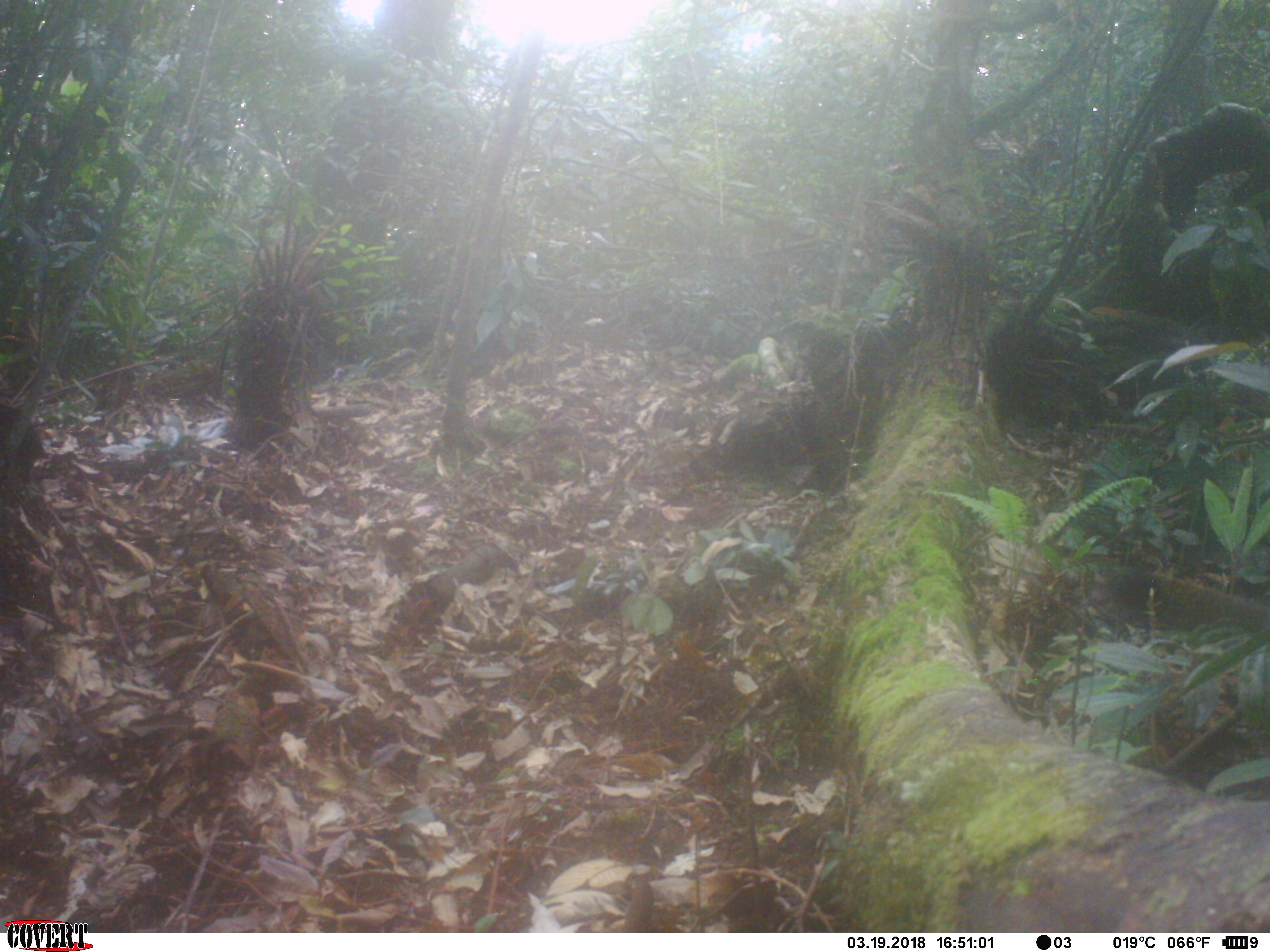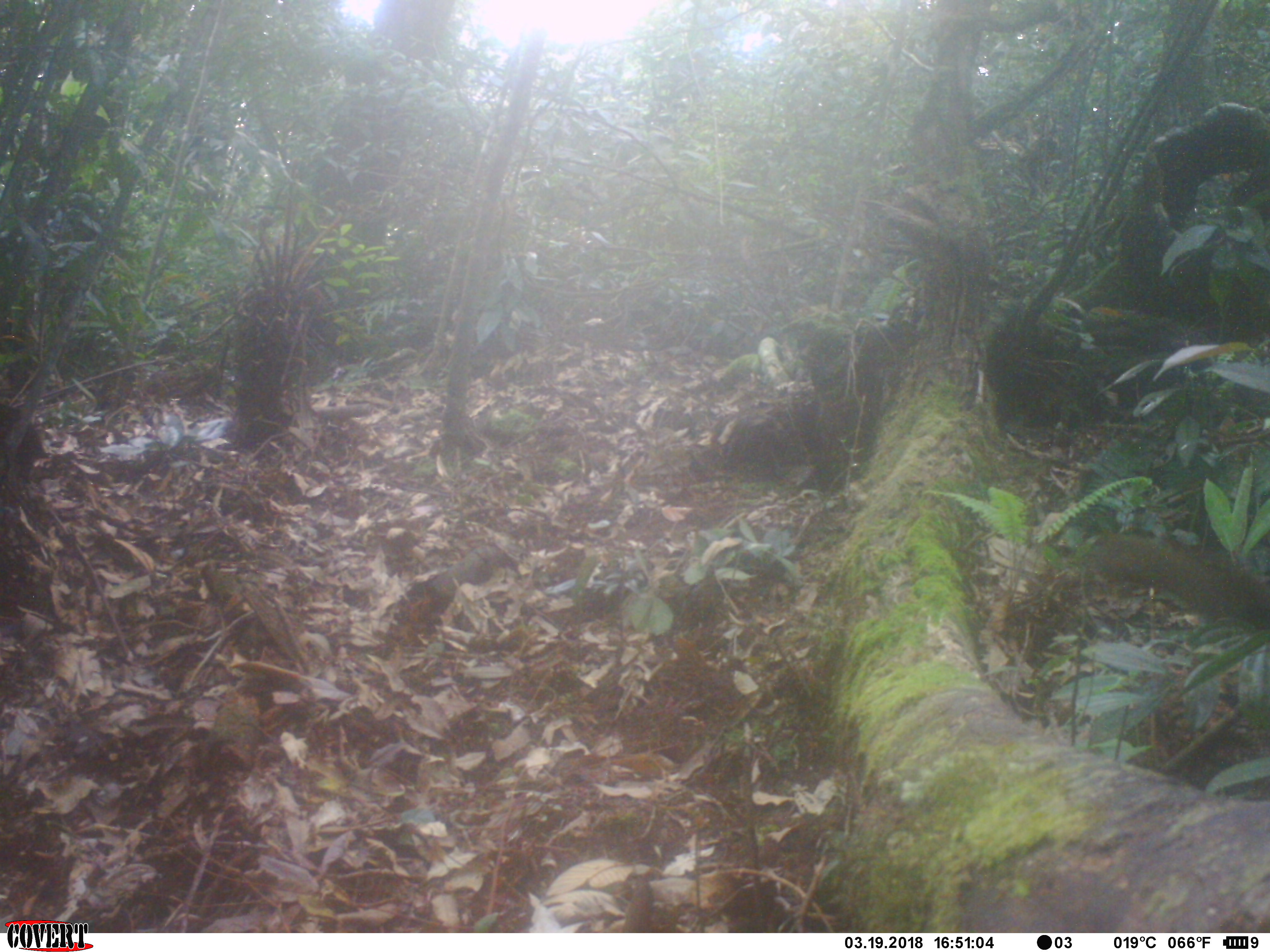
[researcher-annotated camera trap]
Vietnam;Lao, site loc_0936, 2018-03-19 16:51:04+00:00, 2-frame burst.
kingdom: Animalia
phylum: Chordata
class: Mammalia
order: Rodentia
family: Sciuridae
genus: Sciurus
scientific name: Sciurus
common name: squirrel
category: unidentified squirrel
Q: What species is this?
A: Unidentified squirrel (squirrel) (Sciurus).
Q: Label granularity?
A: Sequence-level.